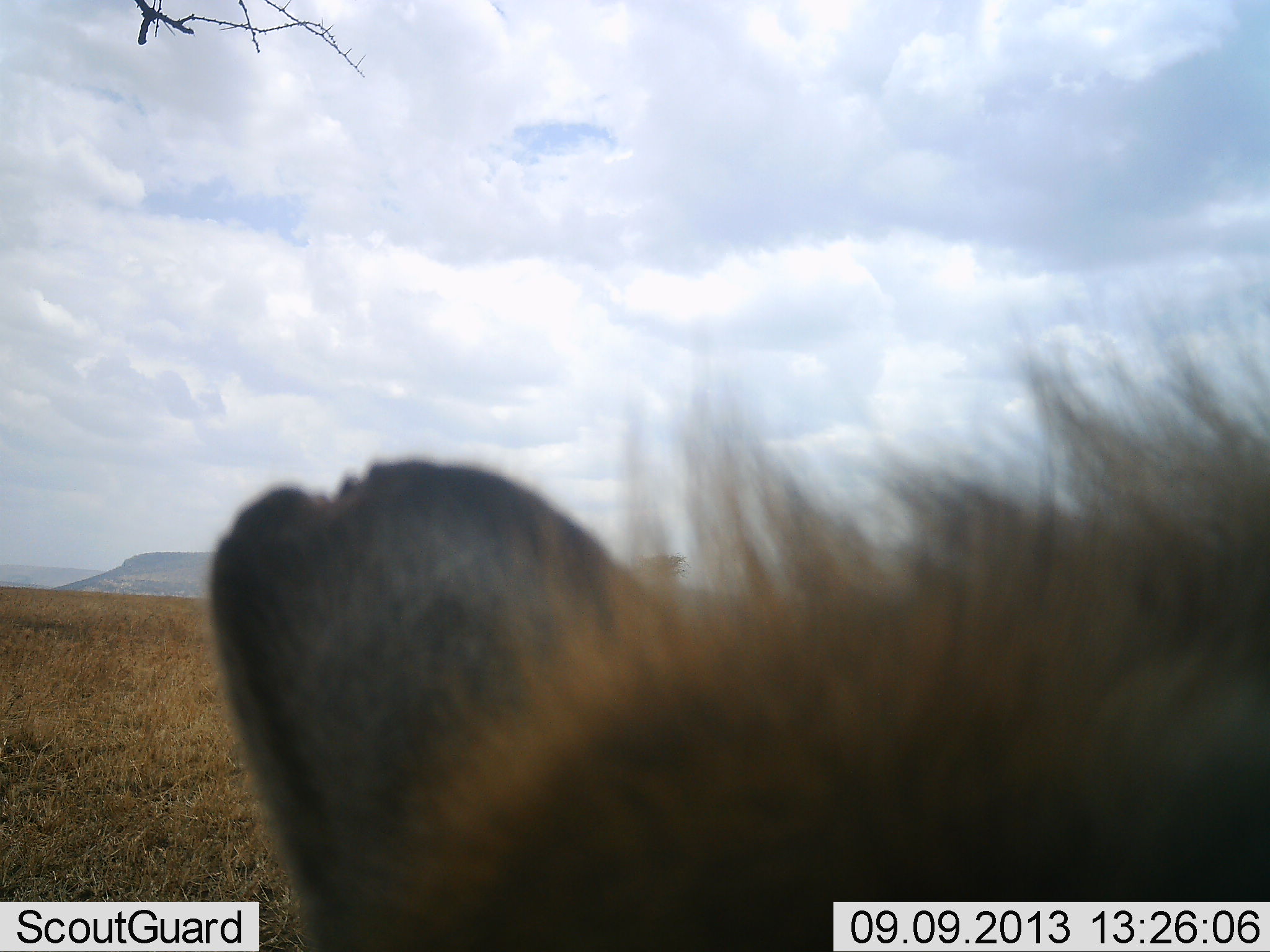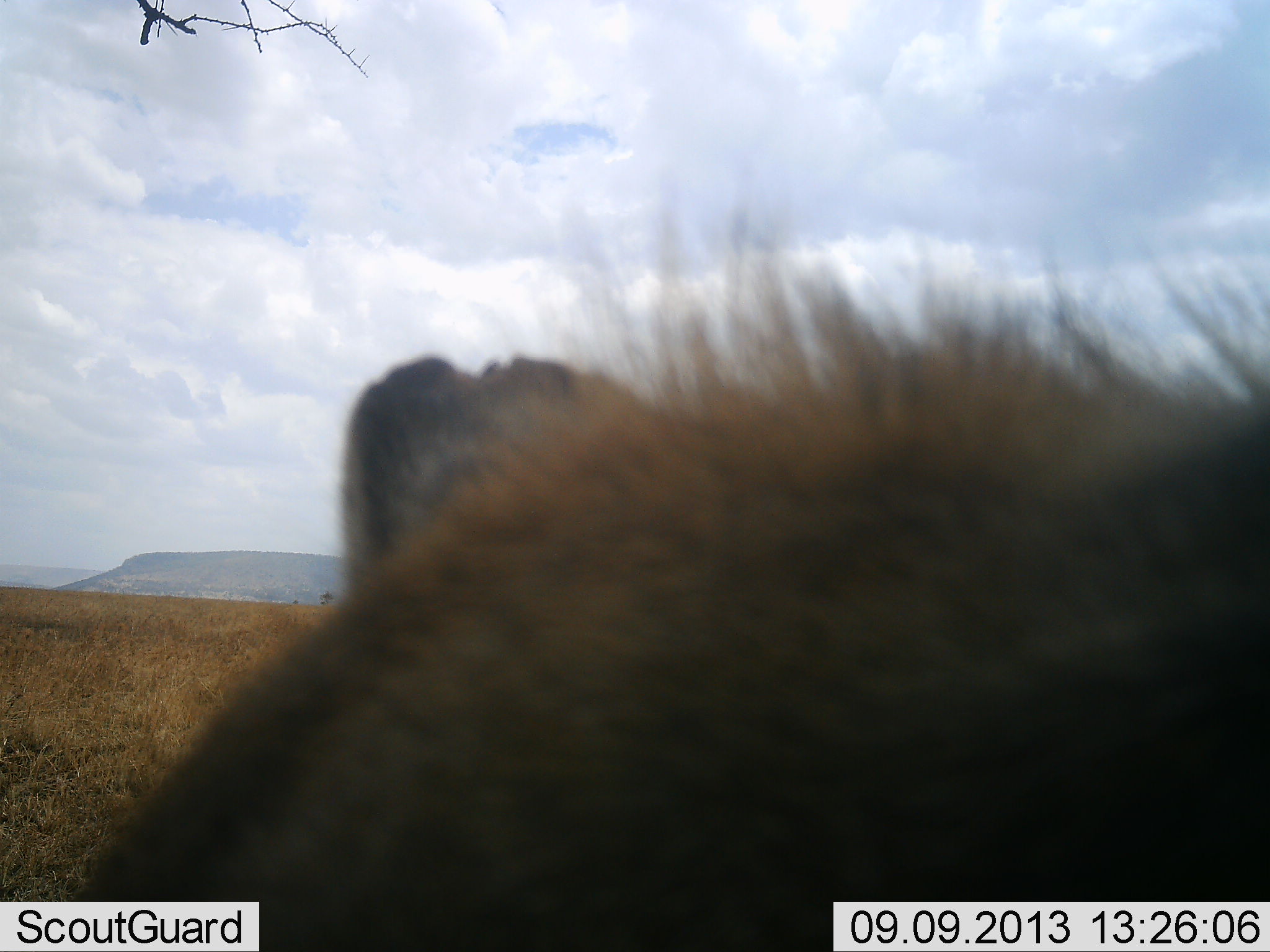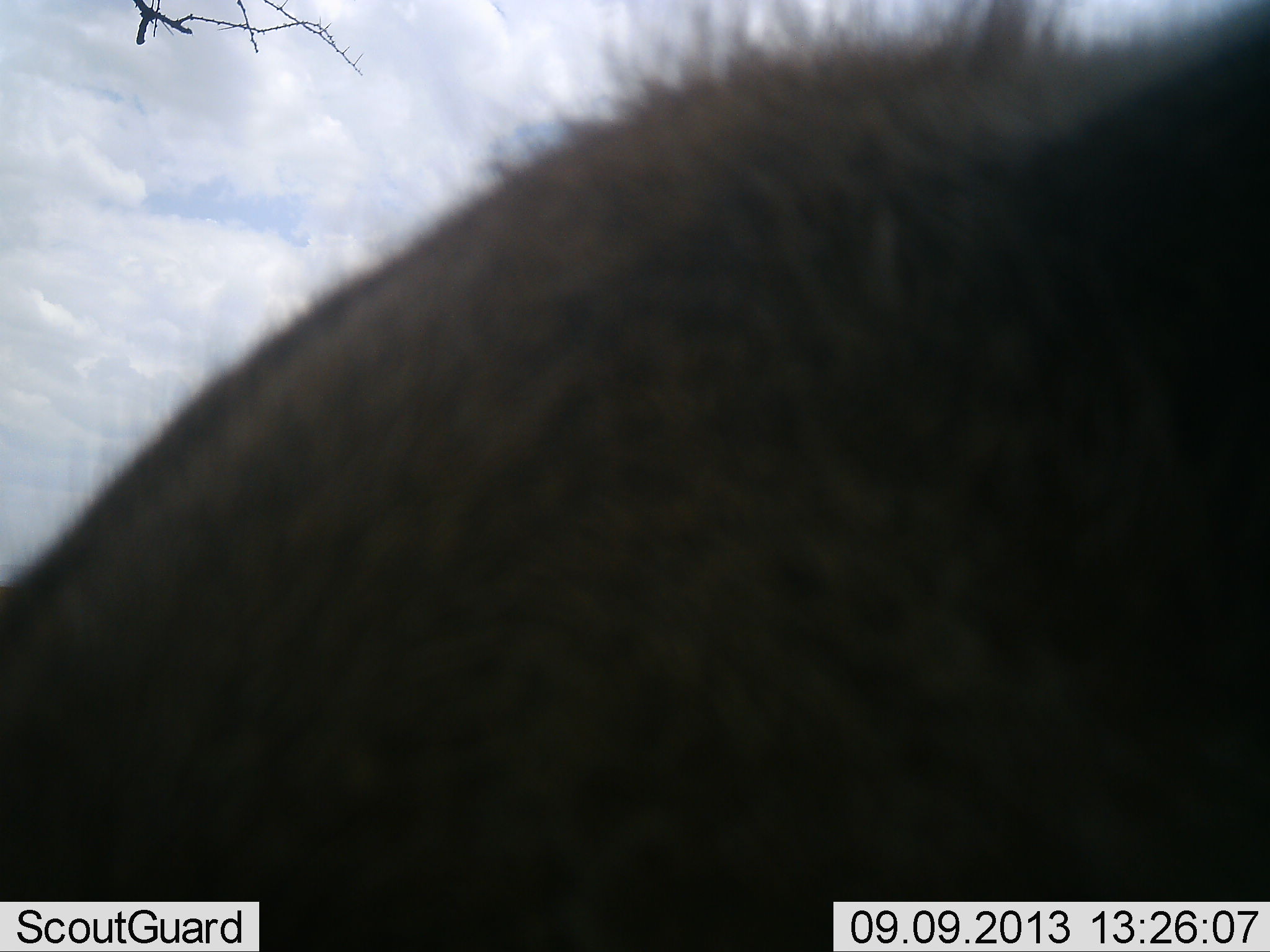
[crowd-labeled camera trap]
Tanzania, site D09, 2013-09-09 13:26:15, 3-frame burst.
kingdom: Animalia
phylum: Chordata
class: Mammalia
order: Carnivora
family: Hyaenidae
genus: Crocuta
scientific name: Crocuta crocuta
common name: spotted hyena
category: hyenaspotted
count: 1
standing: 85%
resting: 5%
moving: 10%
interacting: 10%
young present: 0%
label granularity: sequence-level